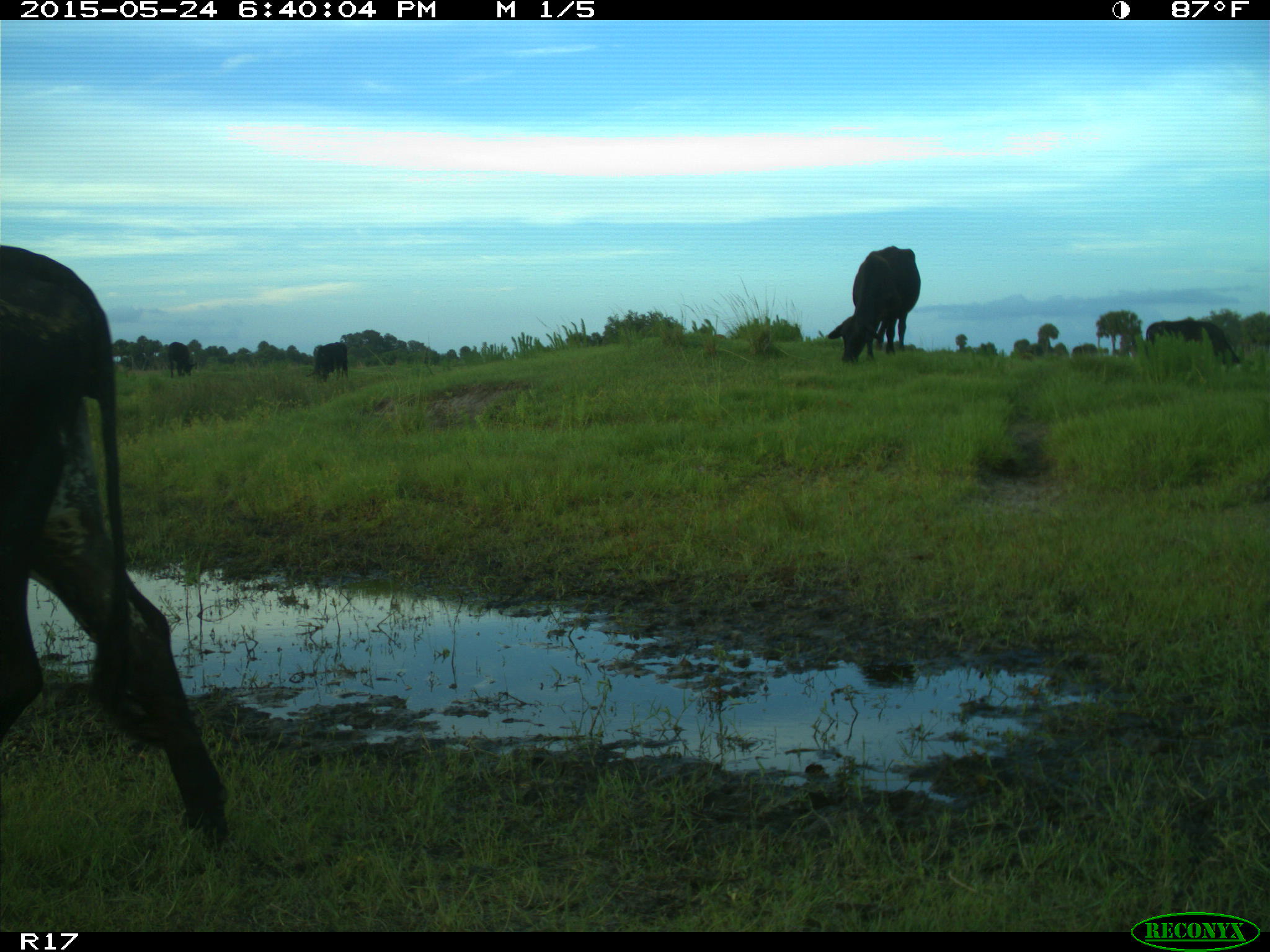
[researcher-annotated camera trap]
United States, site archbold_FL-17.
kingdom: Animalia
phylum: Chordata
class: Mammalia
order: Artiodactyla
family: Bovidae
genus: Bos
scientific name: Bos taurus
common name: domestic cow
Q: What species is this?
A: Bos taurus (domestic cow).